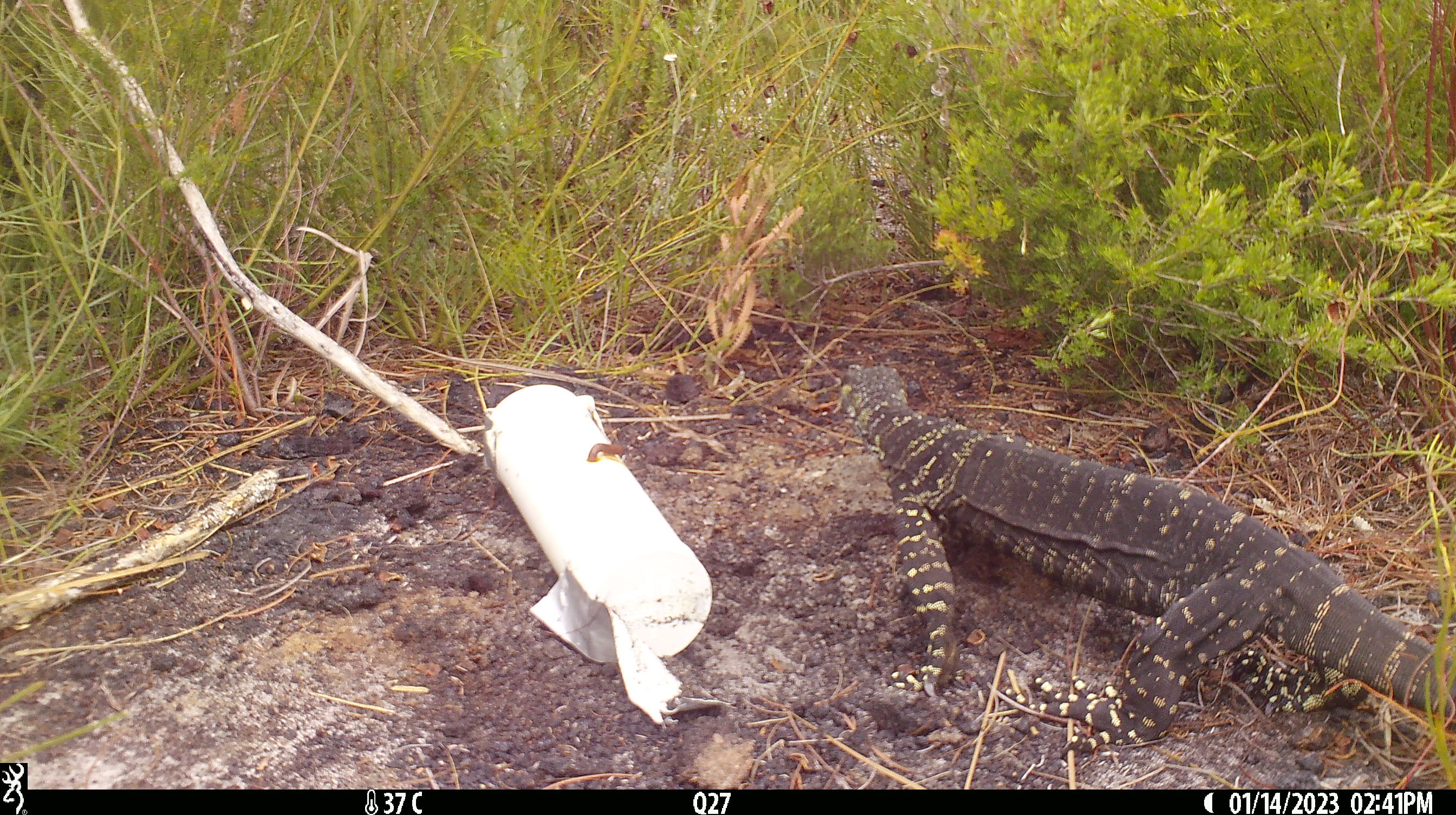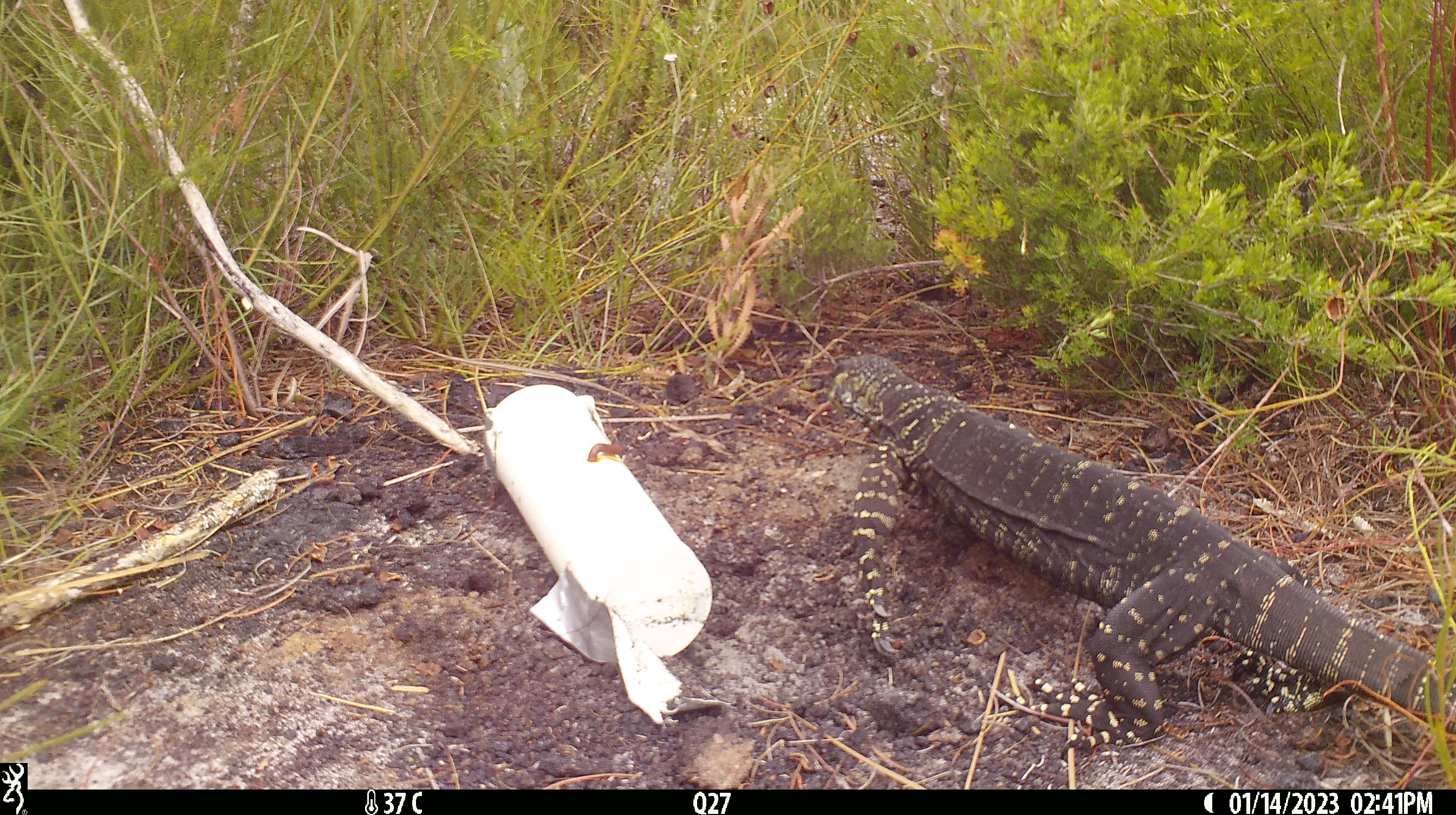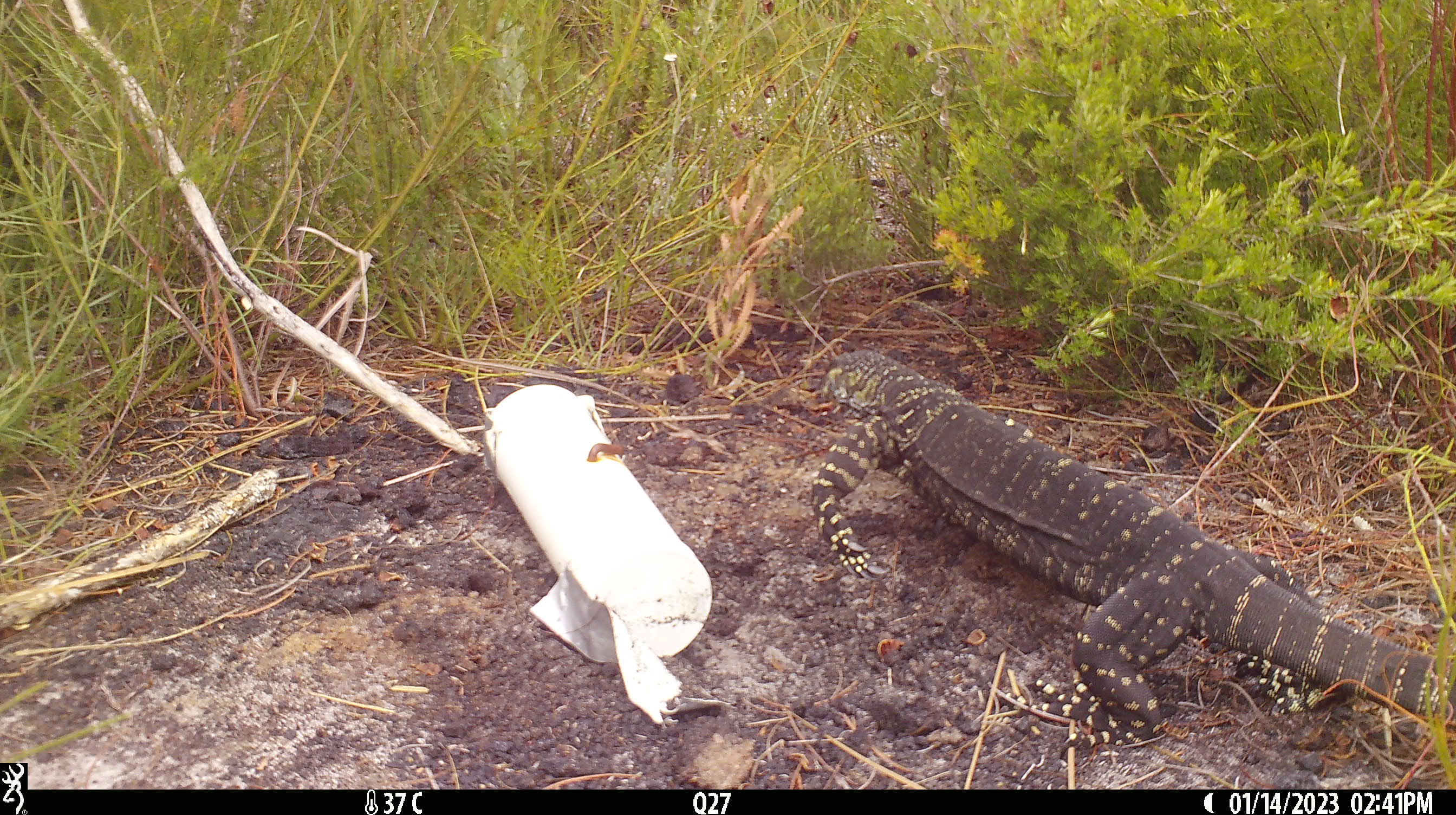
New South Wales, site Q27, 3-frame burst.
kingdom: Animalia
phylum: Chordata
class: Reptilia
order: Squamata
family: Varanidae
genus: Varanus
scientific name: Varanus varius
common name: lace monitor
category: goanna